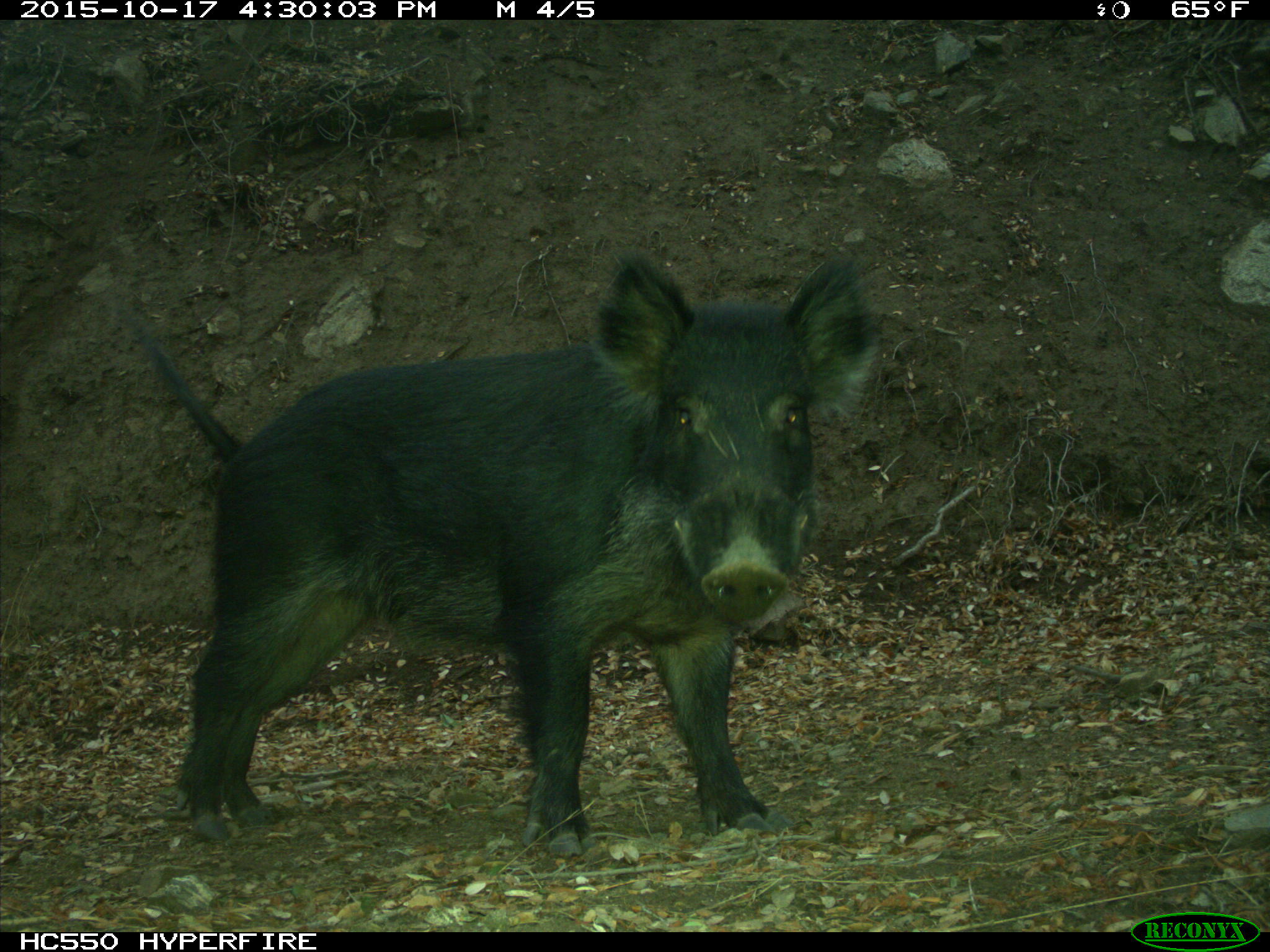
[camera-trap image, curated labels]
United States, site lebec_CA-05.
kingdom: Animalia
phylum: Chordata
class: Mammalia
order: Artiodactyla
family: Suidae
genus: Sus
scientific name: Sus scrofa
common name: wild boar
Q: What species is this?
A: Sus scrofa (wild boar).